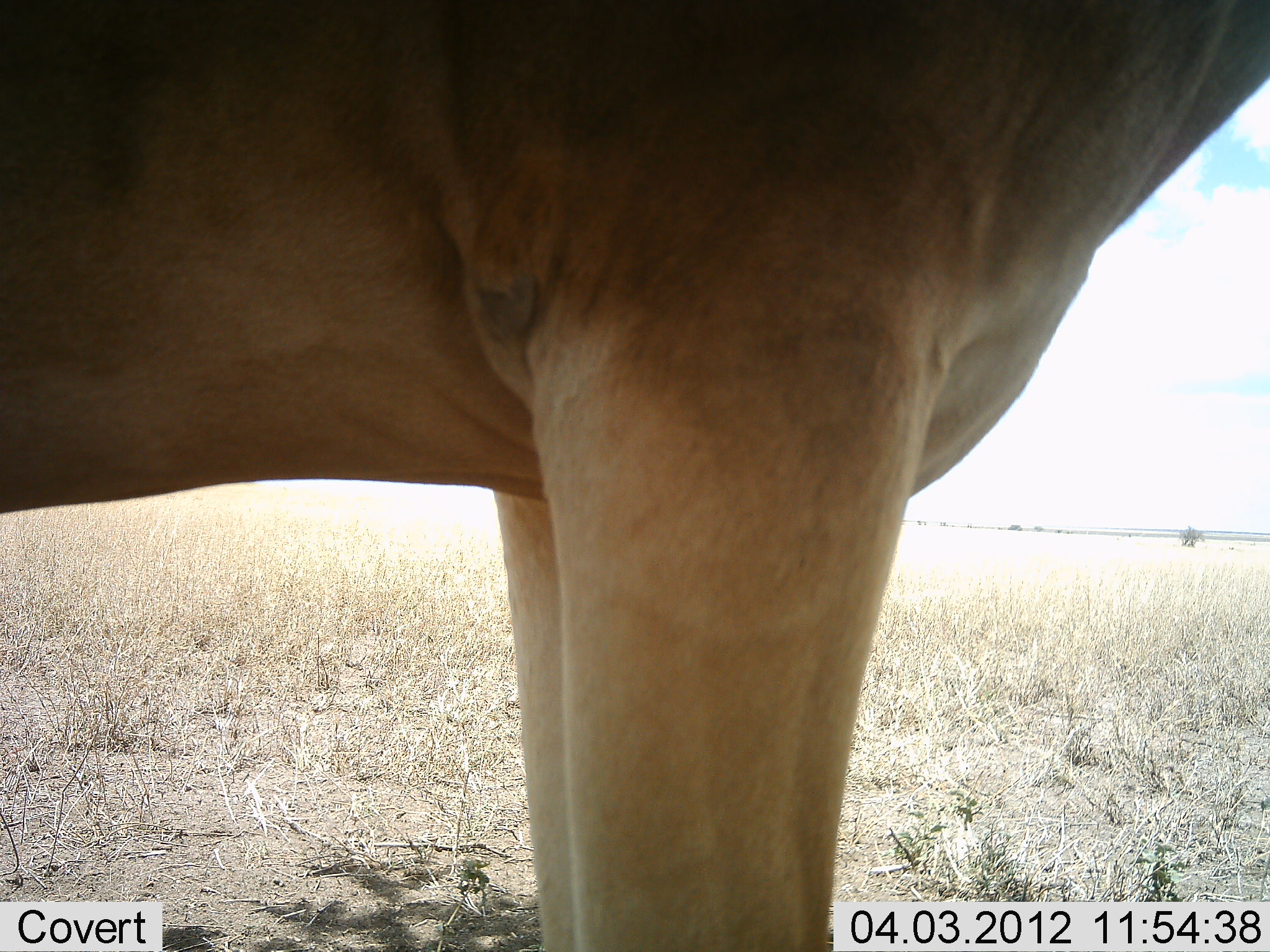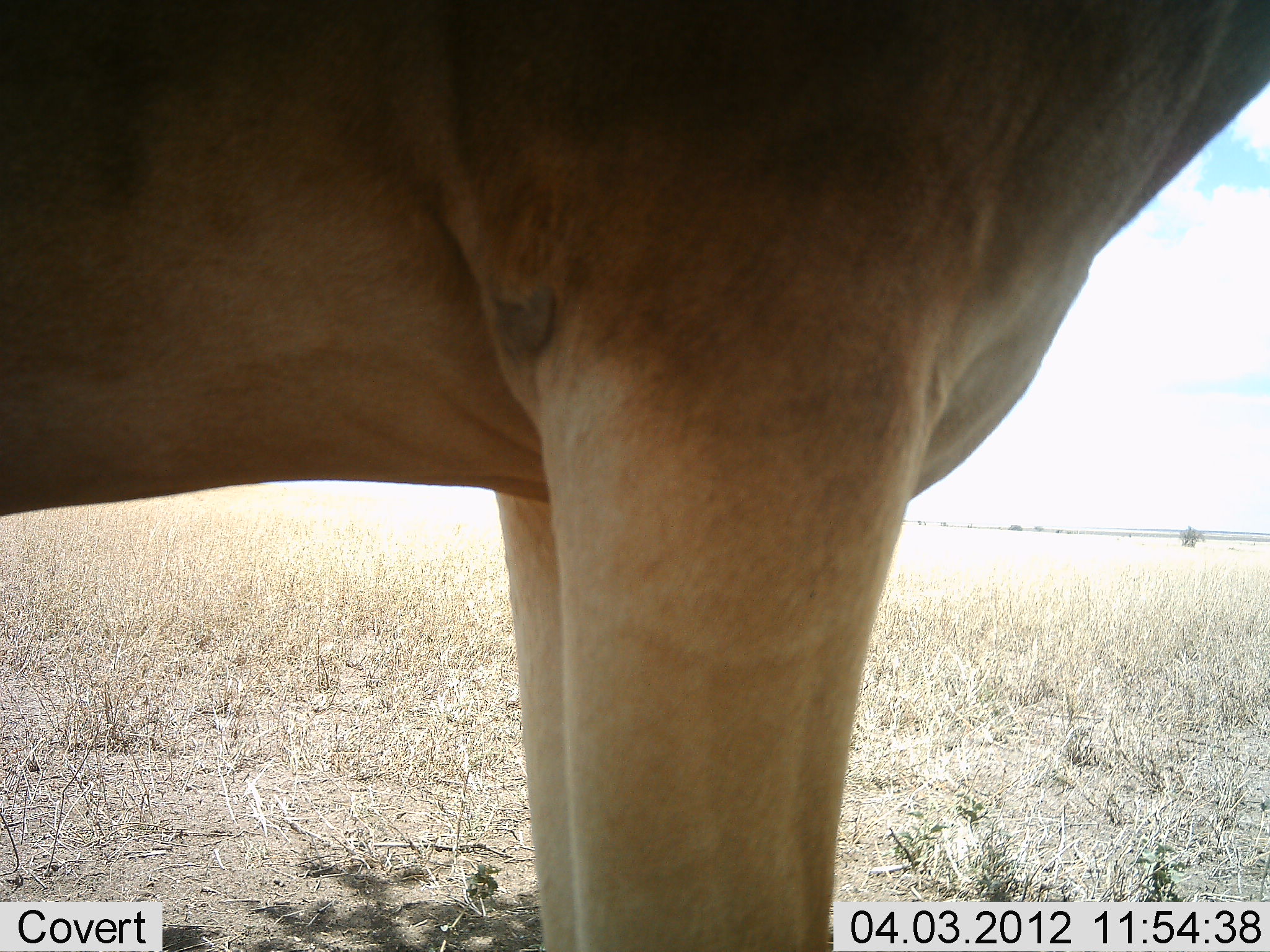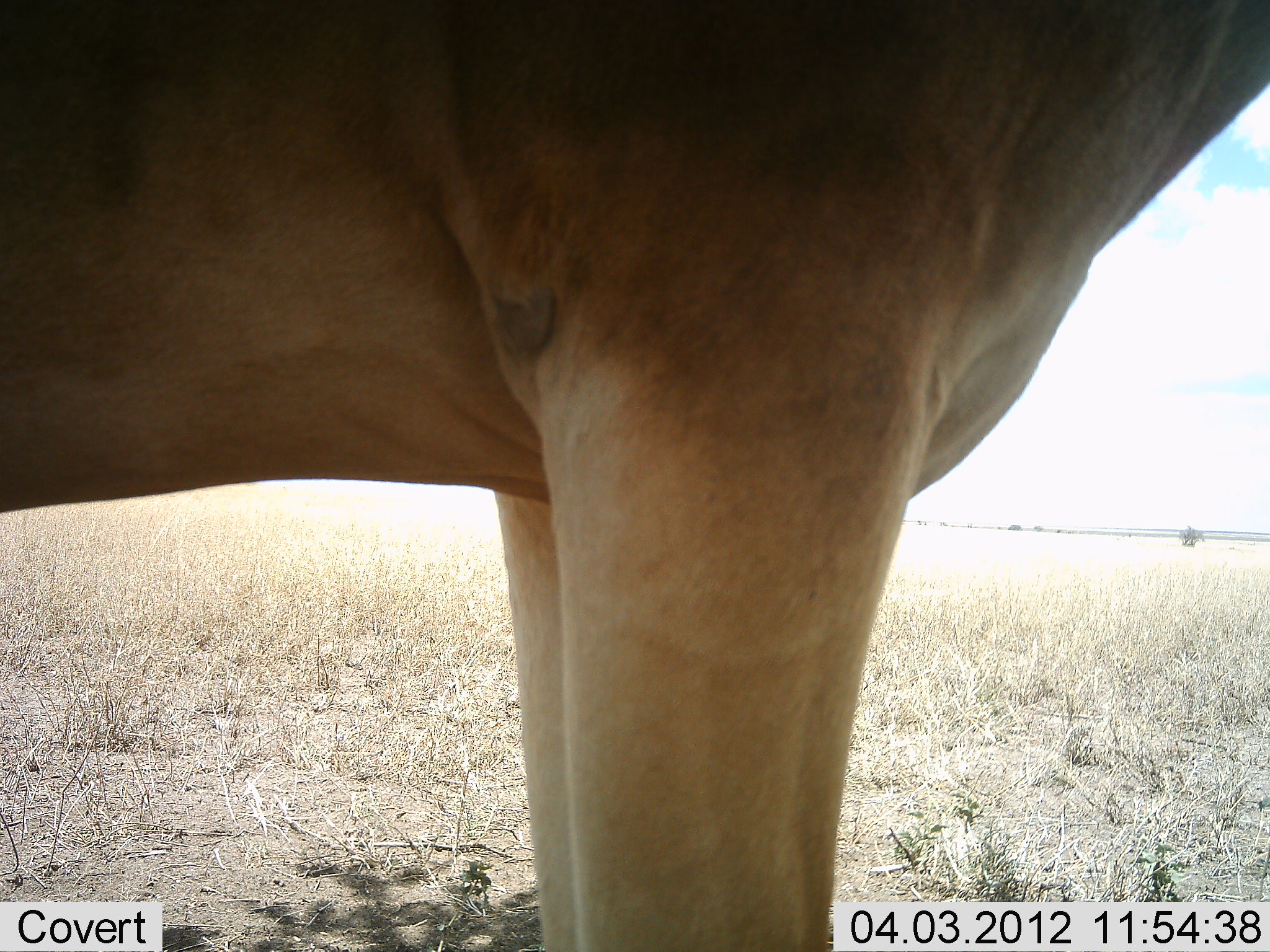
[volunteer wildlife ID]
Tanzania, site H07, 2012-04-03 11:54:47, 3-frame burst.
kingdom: Animalia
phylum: Chordata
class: Mammalia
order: Artiodactyla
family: Bovidae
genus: Alcelaphus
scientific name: Alcelaphus buselaphus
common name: hartebeest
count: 1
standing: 100%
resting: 0%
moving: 0%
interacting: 0%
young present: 0%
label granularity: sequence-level